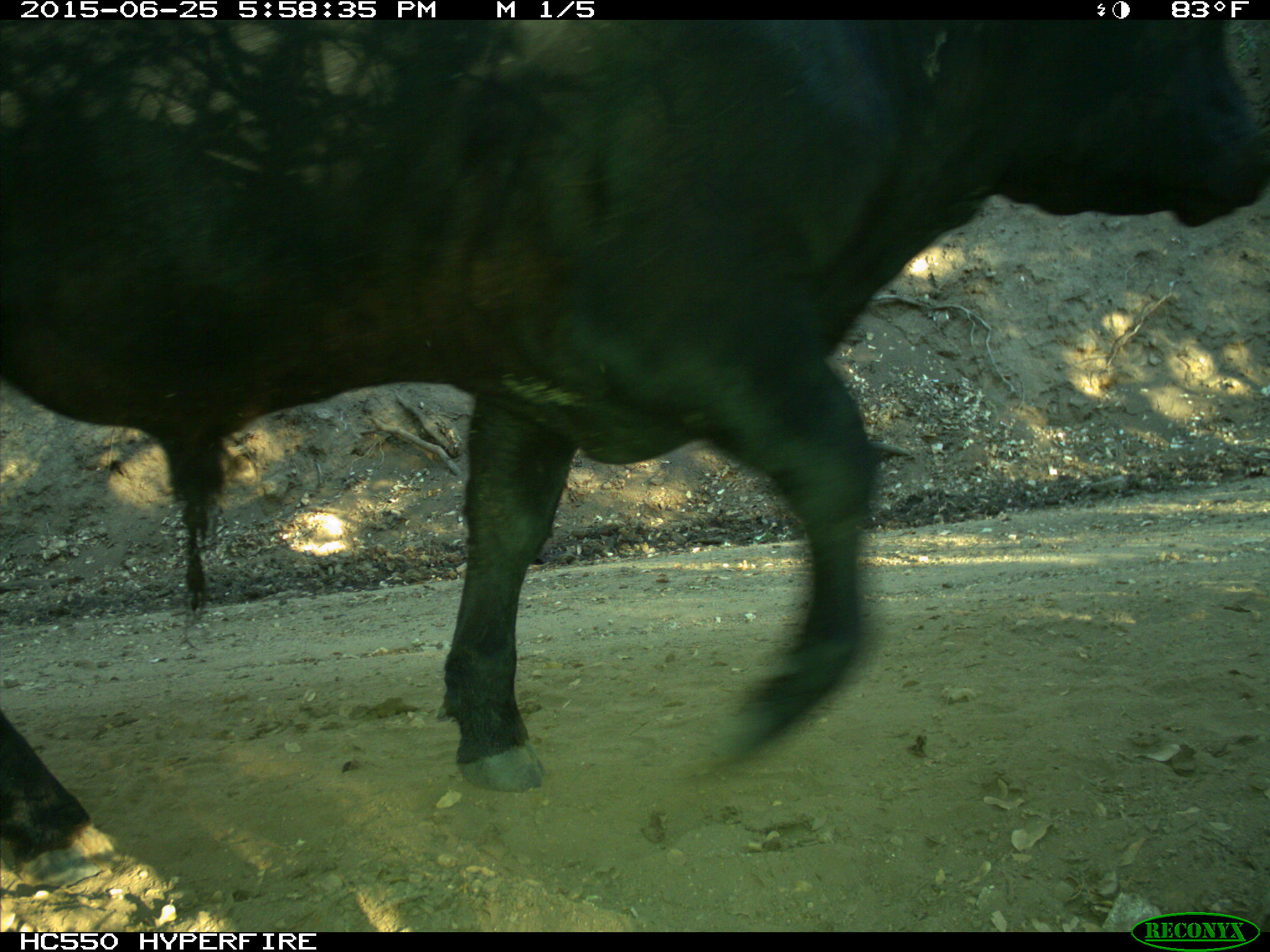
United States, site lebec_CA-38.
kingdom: Animalia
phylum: Chordata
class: Mammalia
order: Artiodactyla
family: Bovidae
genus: Bos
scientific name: Bos taurus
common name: domestic cow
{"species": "Bos taurus (domestic cow)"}